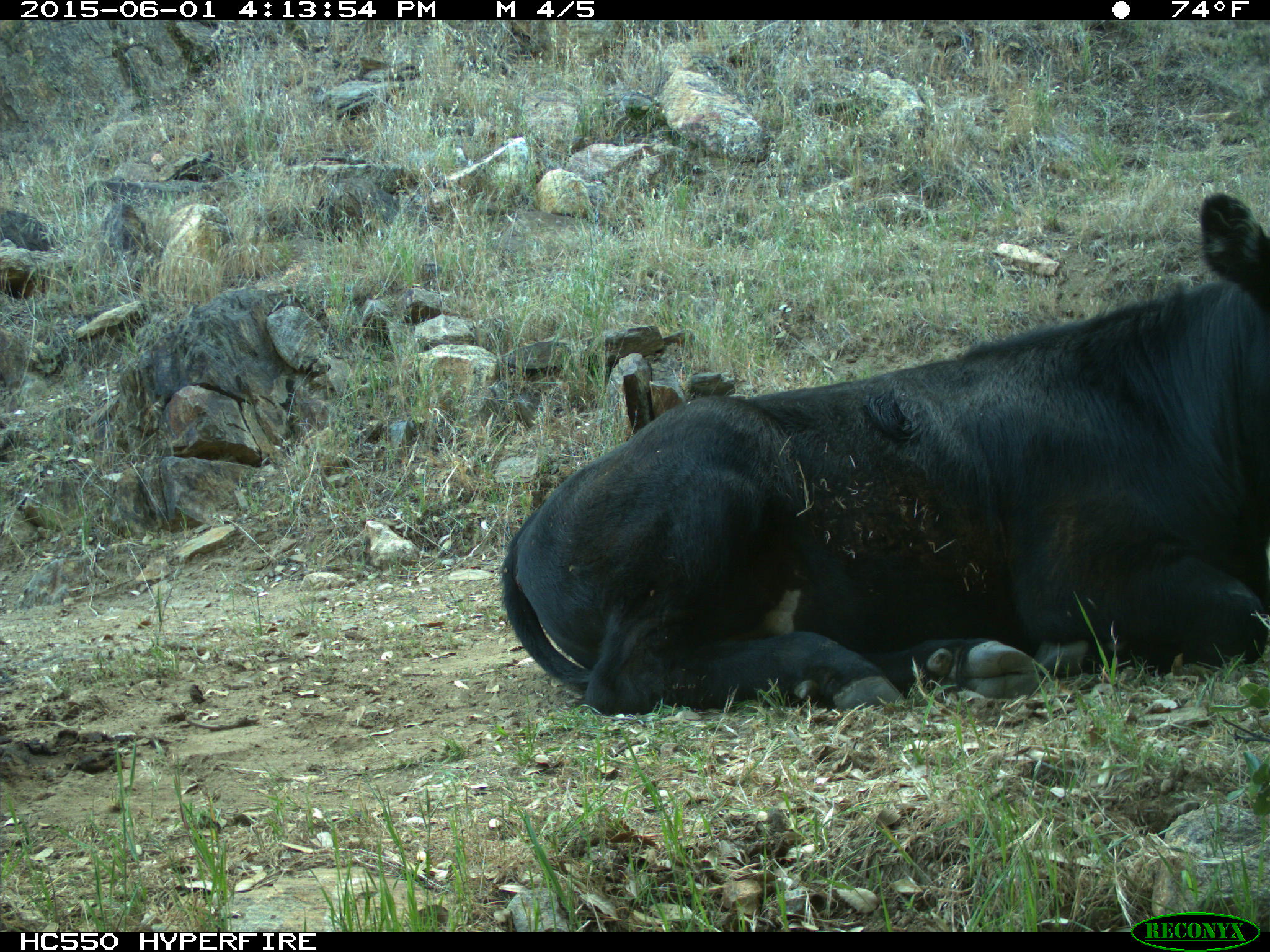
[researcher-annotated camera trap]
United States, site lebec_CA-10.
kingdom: Animalia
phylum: Chordata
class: Mammalia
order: Artiodactyla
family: Bovidae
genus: Bos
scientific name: Bos taurus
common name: domestic cow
Bos taurus (domestic cow).